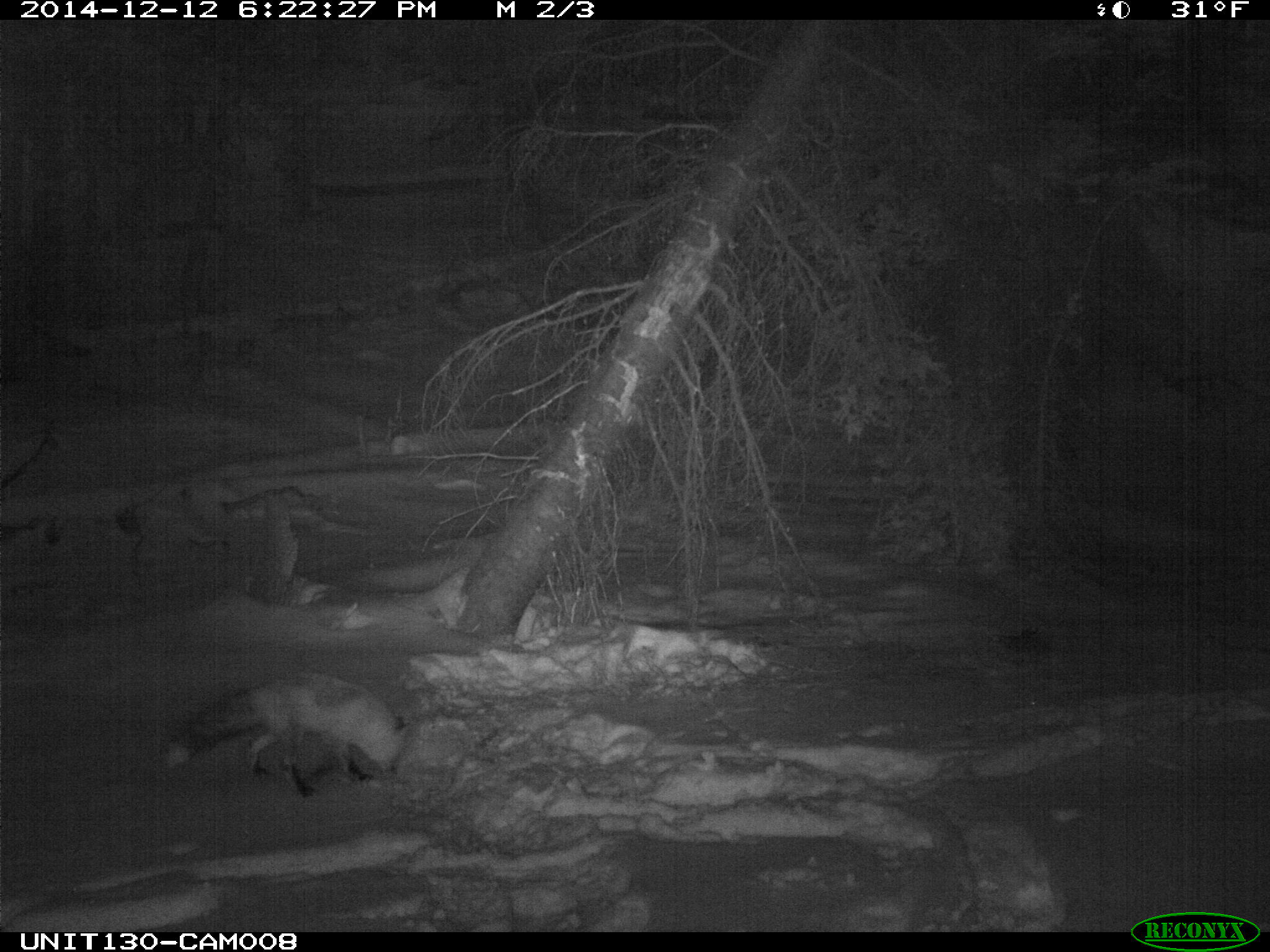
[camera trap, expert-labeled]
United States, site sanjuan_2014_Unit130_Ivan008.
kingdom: Animalia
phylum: Chordata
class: Mammalia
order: Carnivora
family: Canidae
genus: Vulpes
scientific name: Vulpes vulpes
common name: red fox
Vulpes vulpes (red fox).